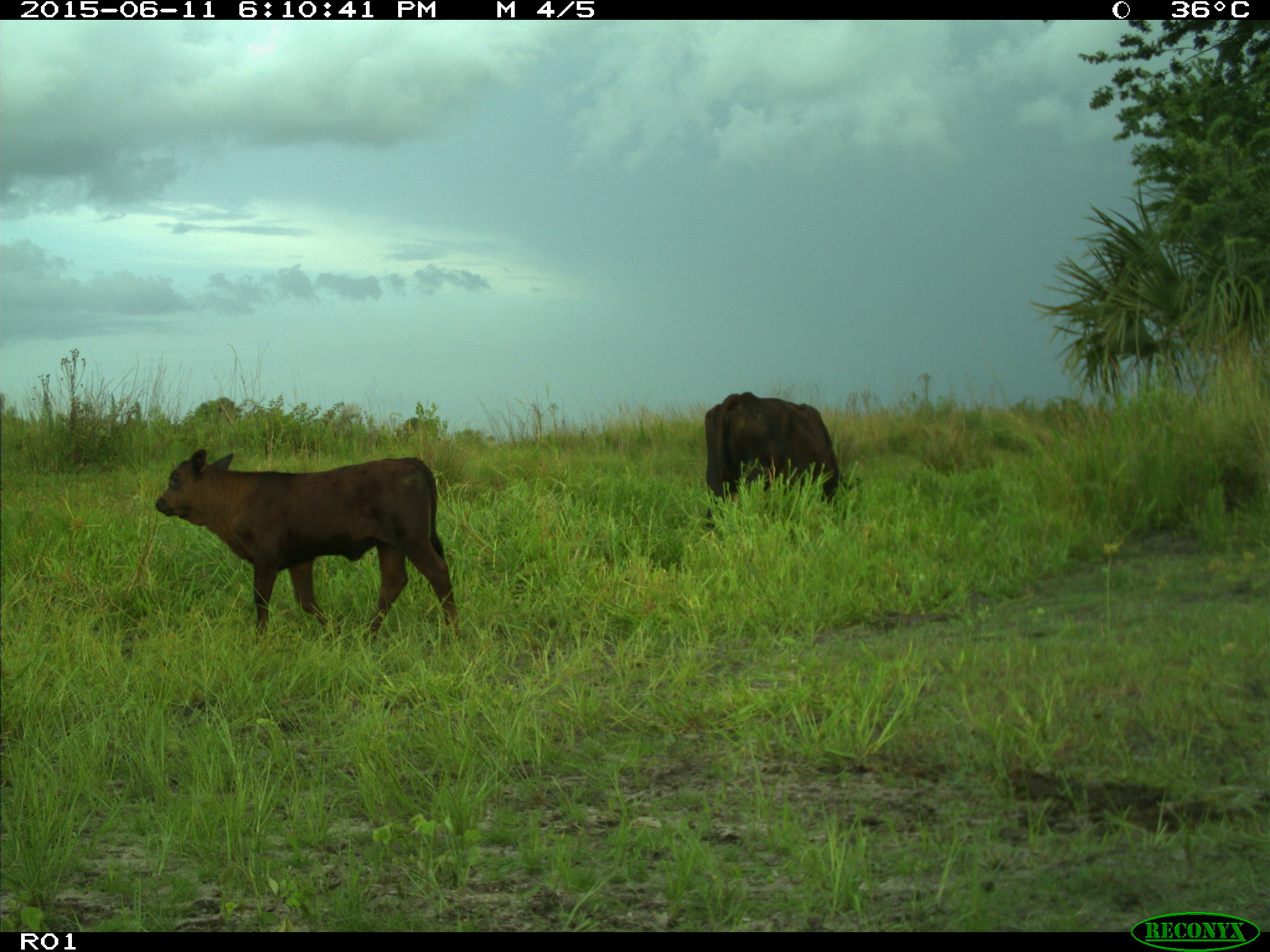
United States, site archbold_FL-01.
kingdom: Animalia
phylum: Chordata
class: Mammalia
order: Artiodactyla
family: Bovidae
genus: Bos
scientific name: Bos taurus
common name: domestic cow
Bos taurus (domestic cow).